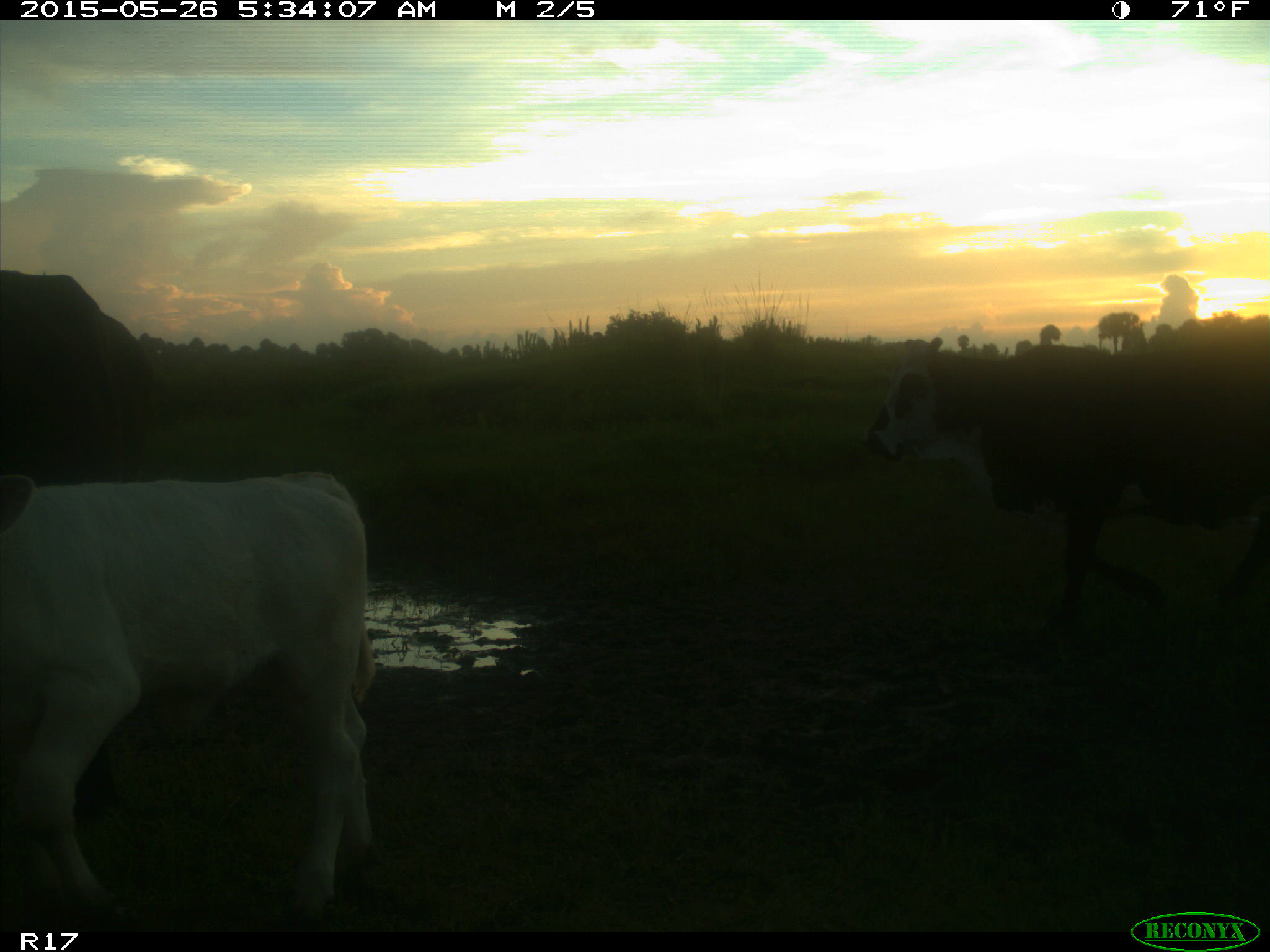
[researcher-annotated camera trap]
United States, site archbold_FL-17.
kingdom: Animalia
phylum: Chordata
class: Mammalia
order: Artiodactyla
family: Bovidae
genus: Bos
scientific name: Bos taurus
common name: domestic cow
Bos taurus (domestic cow).